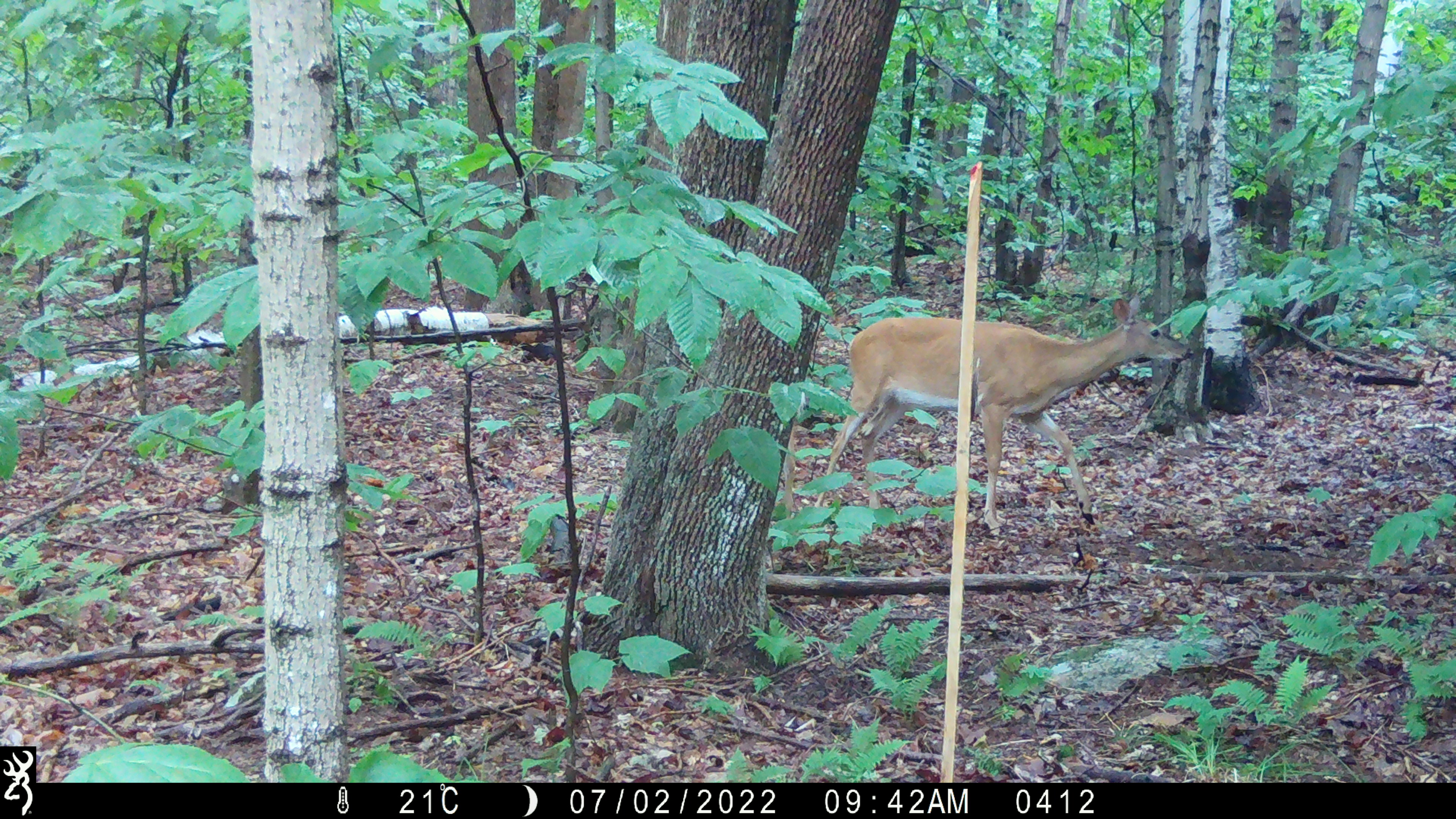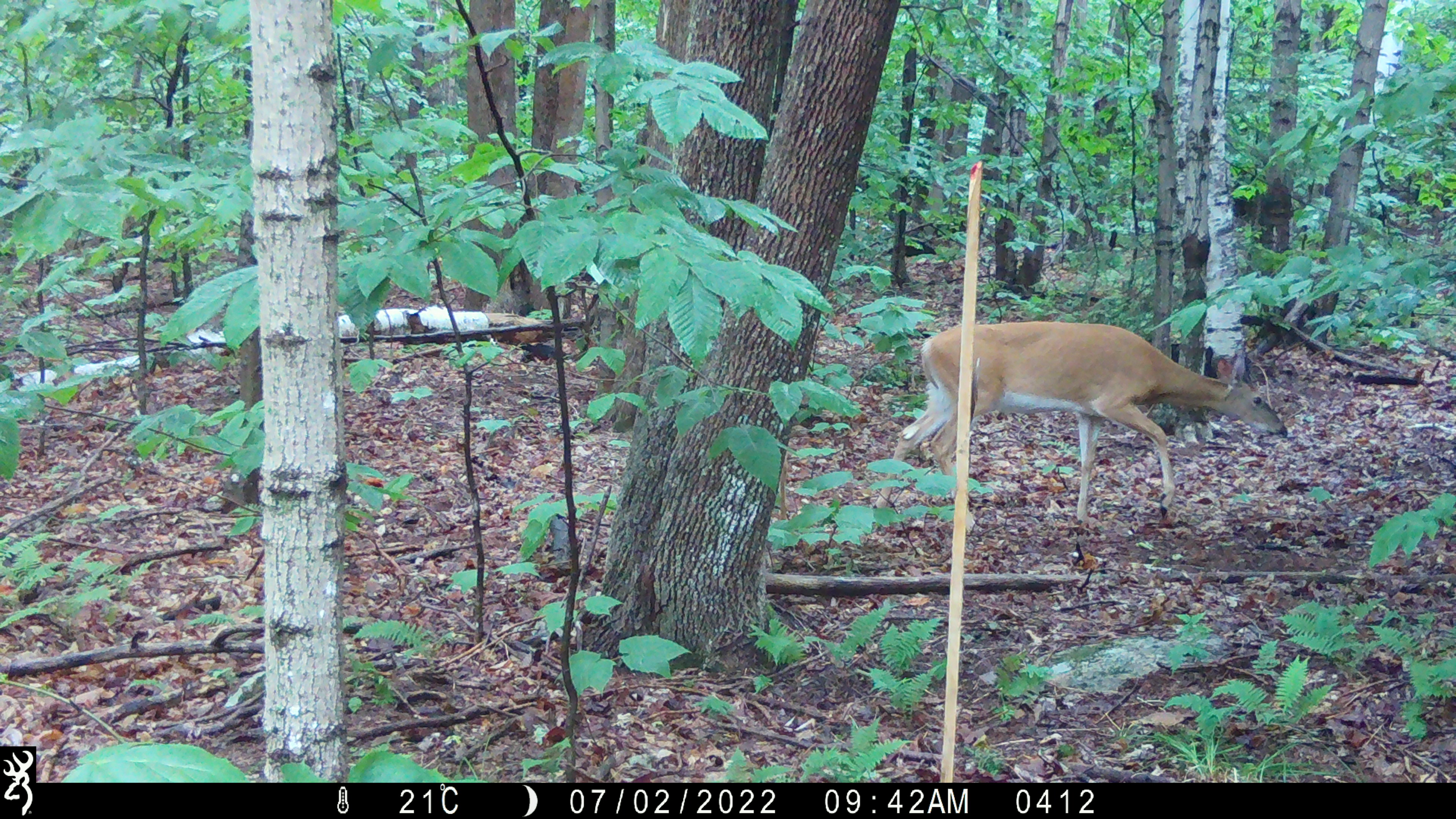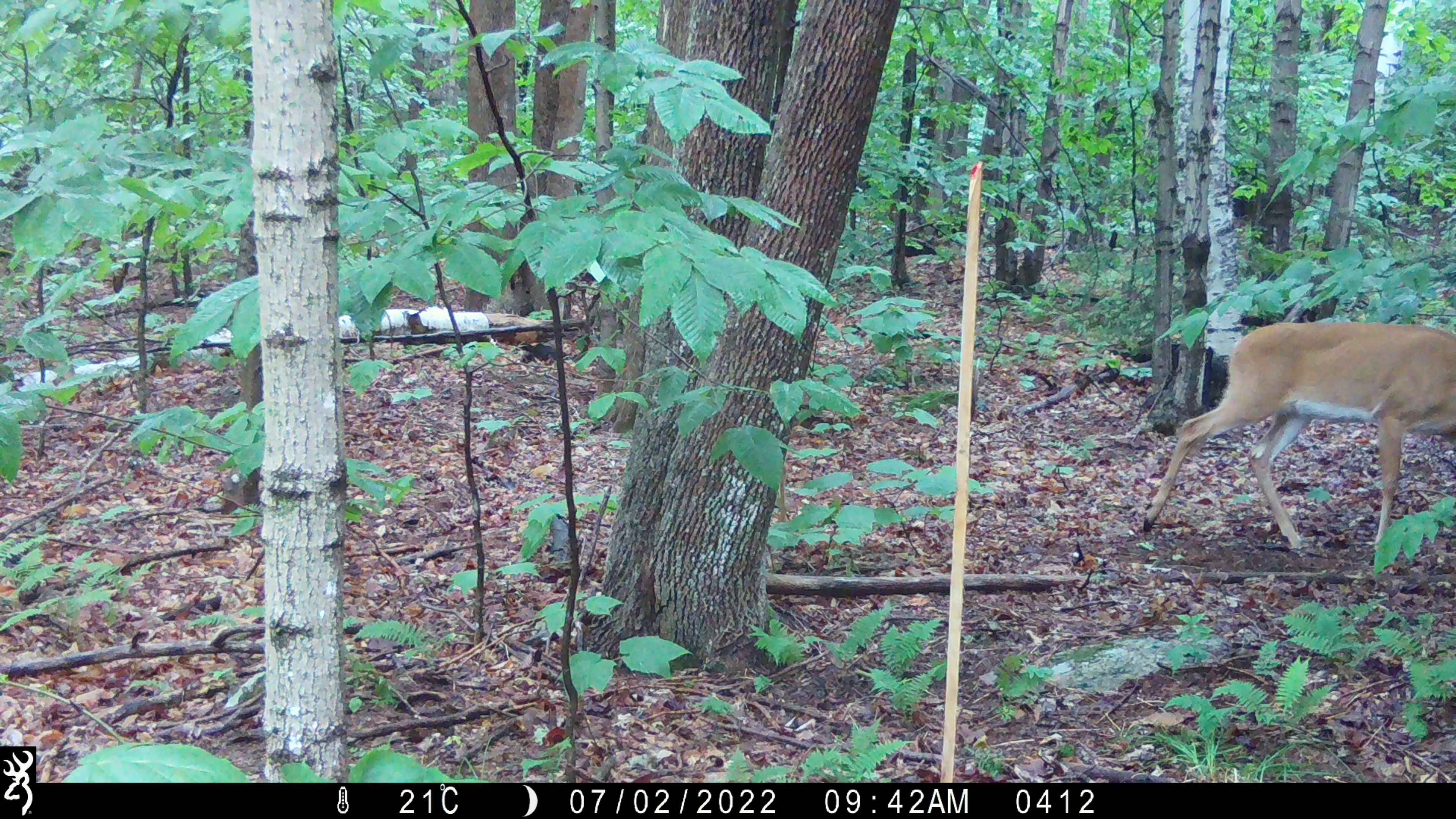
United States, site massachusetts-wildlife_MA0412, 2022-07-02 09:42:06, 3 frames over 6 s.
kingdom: Animalia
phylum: Chordata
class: Mammalia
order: Artiodactyla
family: Cervidae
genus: Odocoileus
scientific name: Odocoileus virginianus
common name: white-tailed deer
White-tailed deer (Odocoileus virginianus).